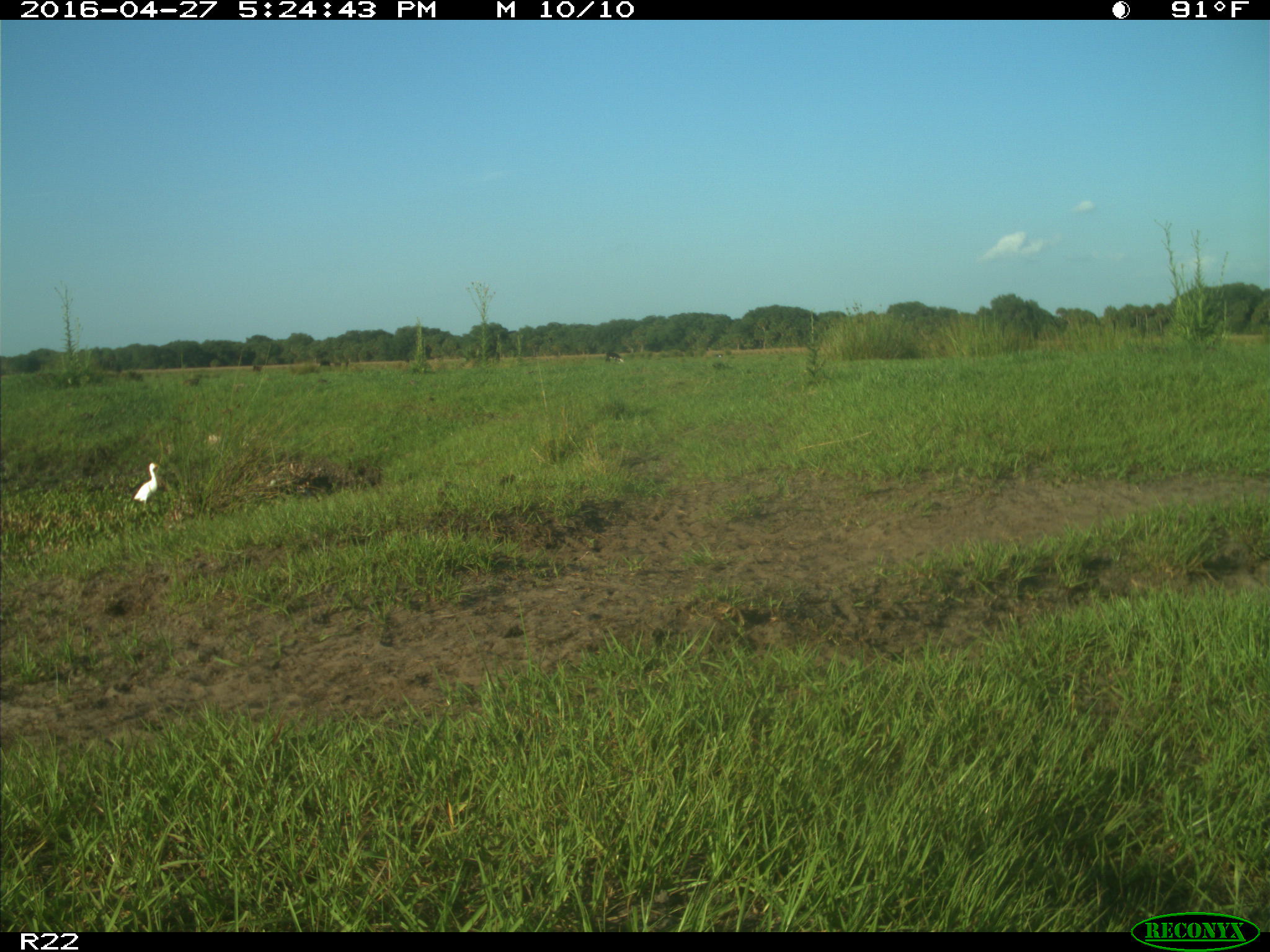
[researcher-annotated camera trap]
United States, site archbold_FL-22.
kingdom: Animalia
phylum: Chordata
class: Aves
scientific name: Aves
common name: birds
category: unidentified bird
Unidentified bird (birds) (Aves).